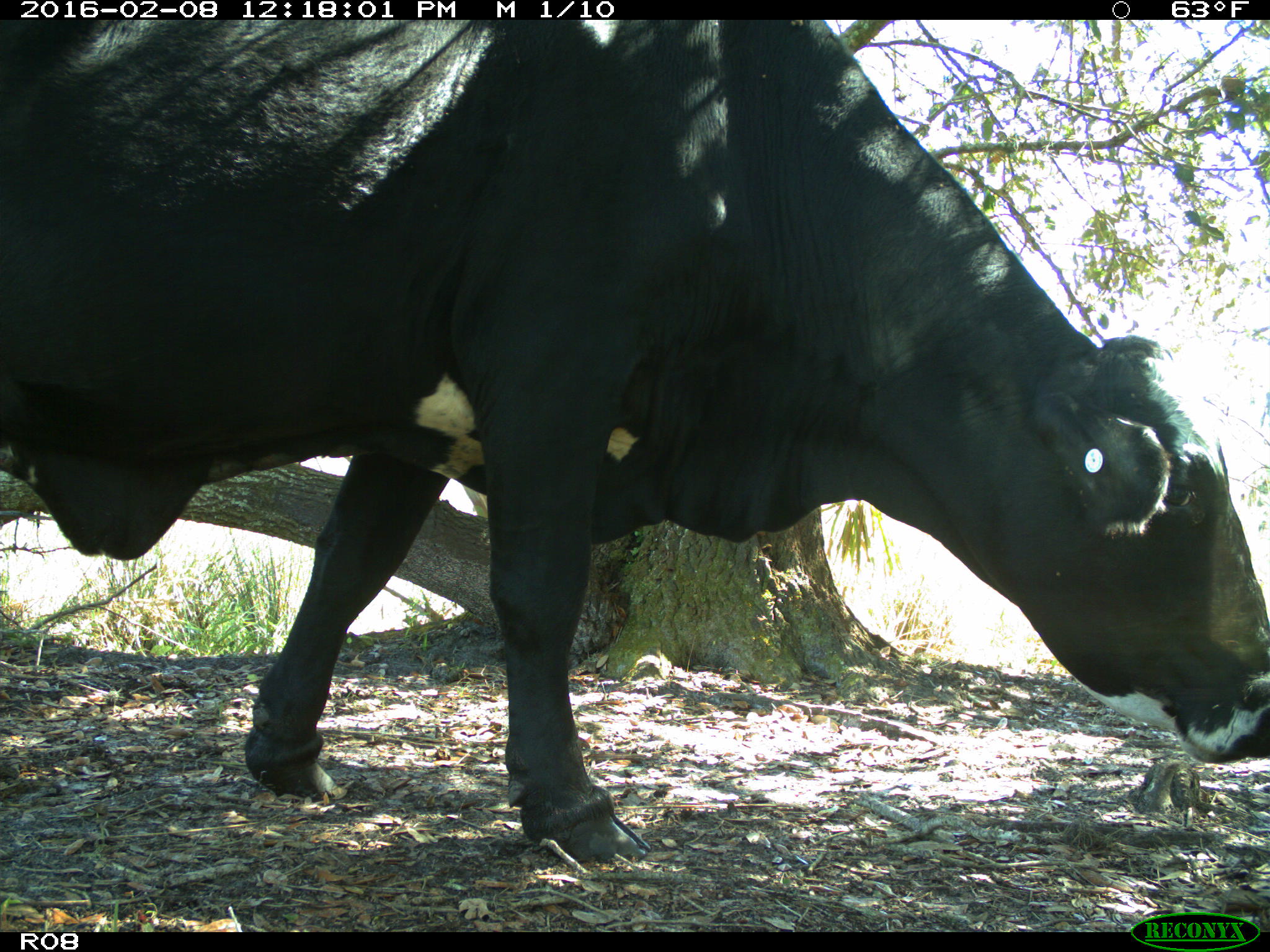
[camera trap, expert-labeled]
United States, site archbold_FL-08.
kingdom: Animalia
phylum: Chordata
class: Mammalia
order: Artiodactyla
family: Bovidae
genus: Bos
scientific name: Bos taurus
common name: domestic cow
Bos taurus (domestic cow).